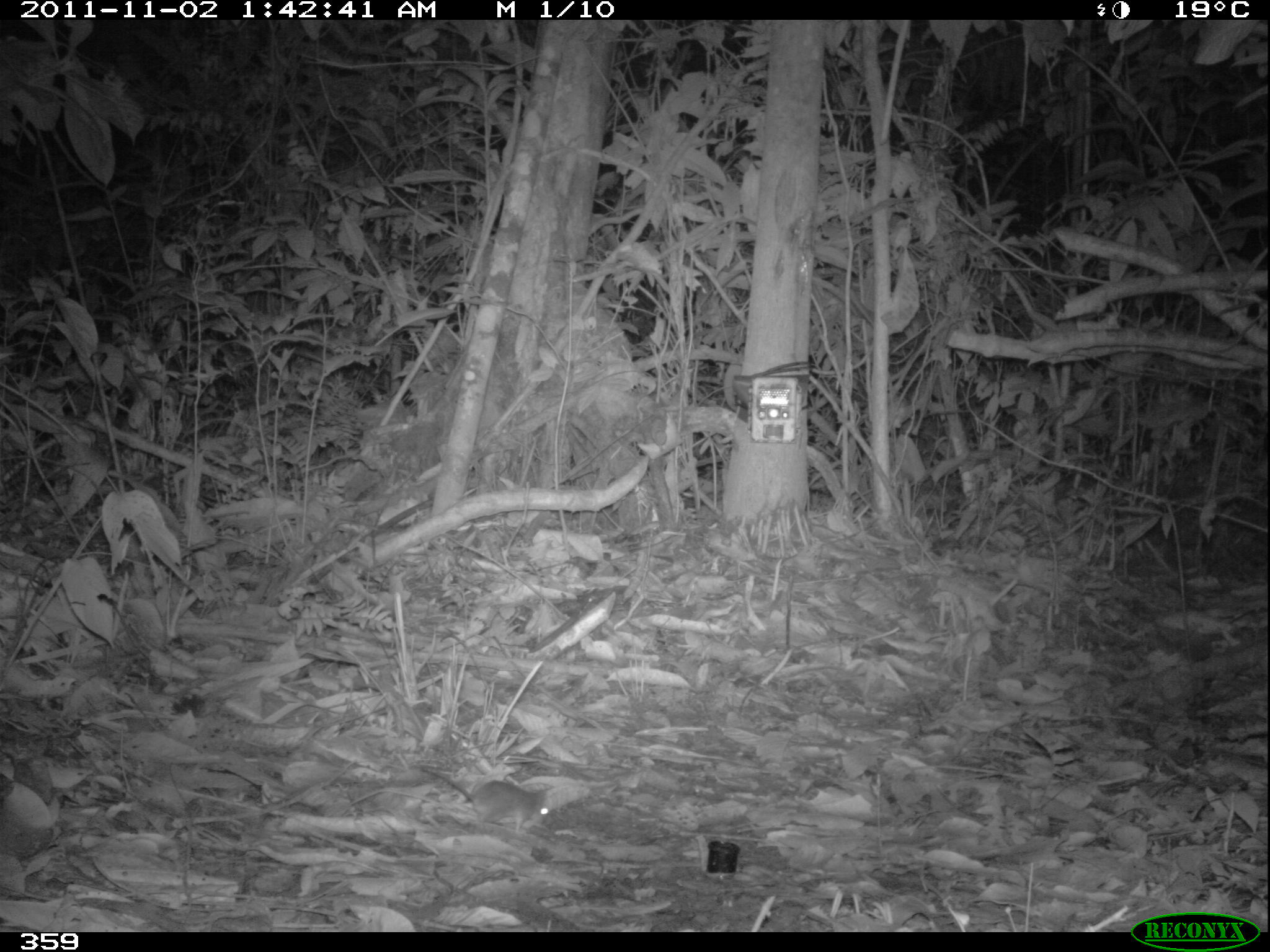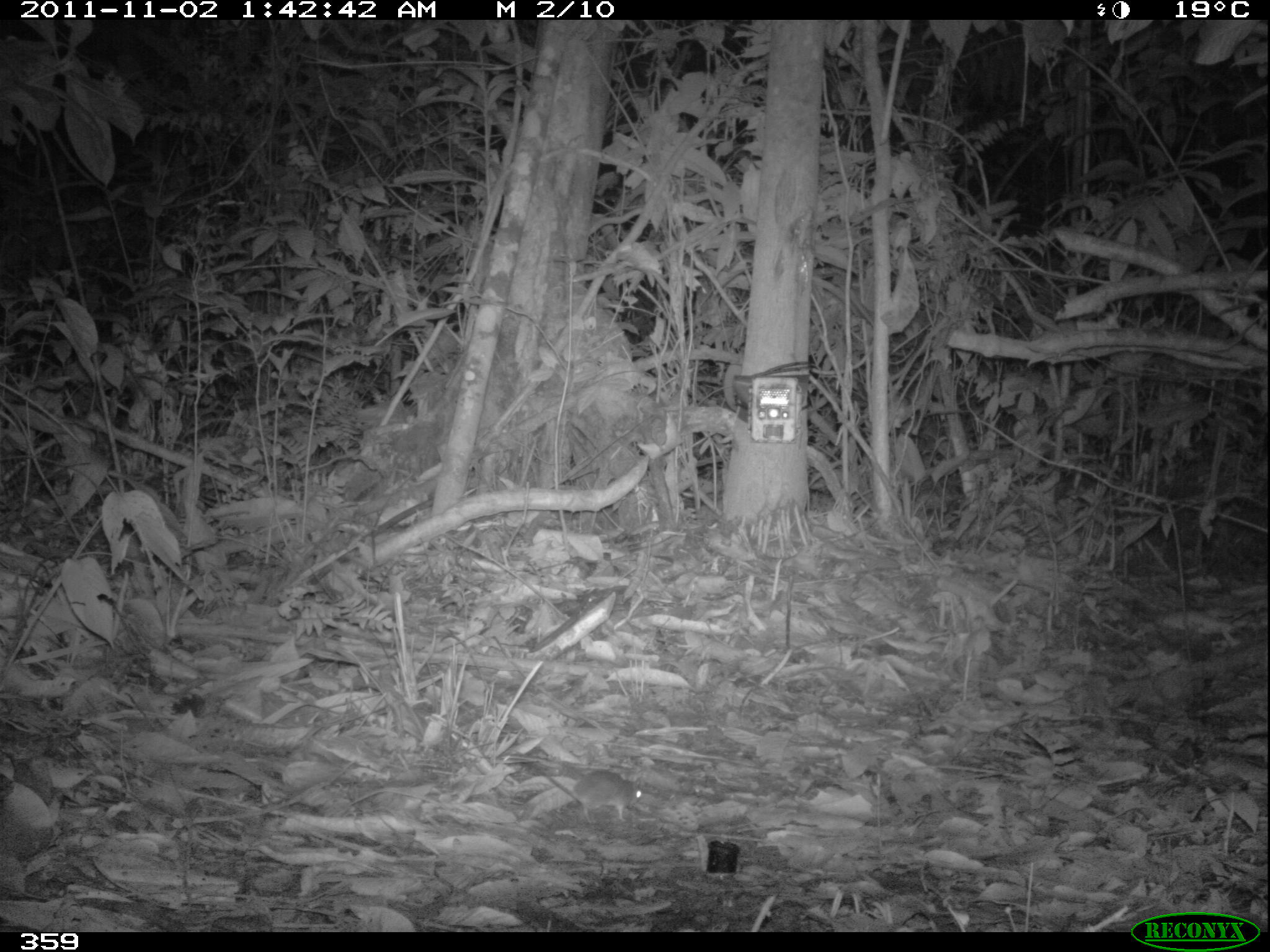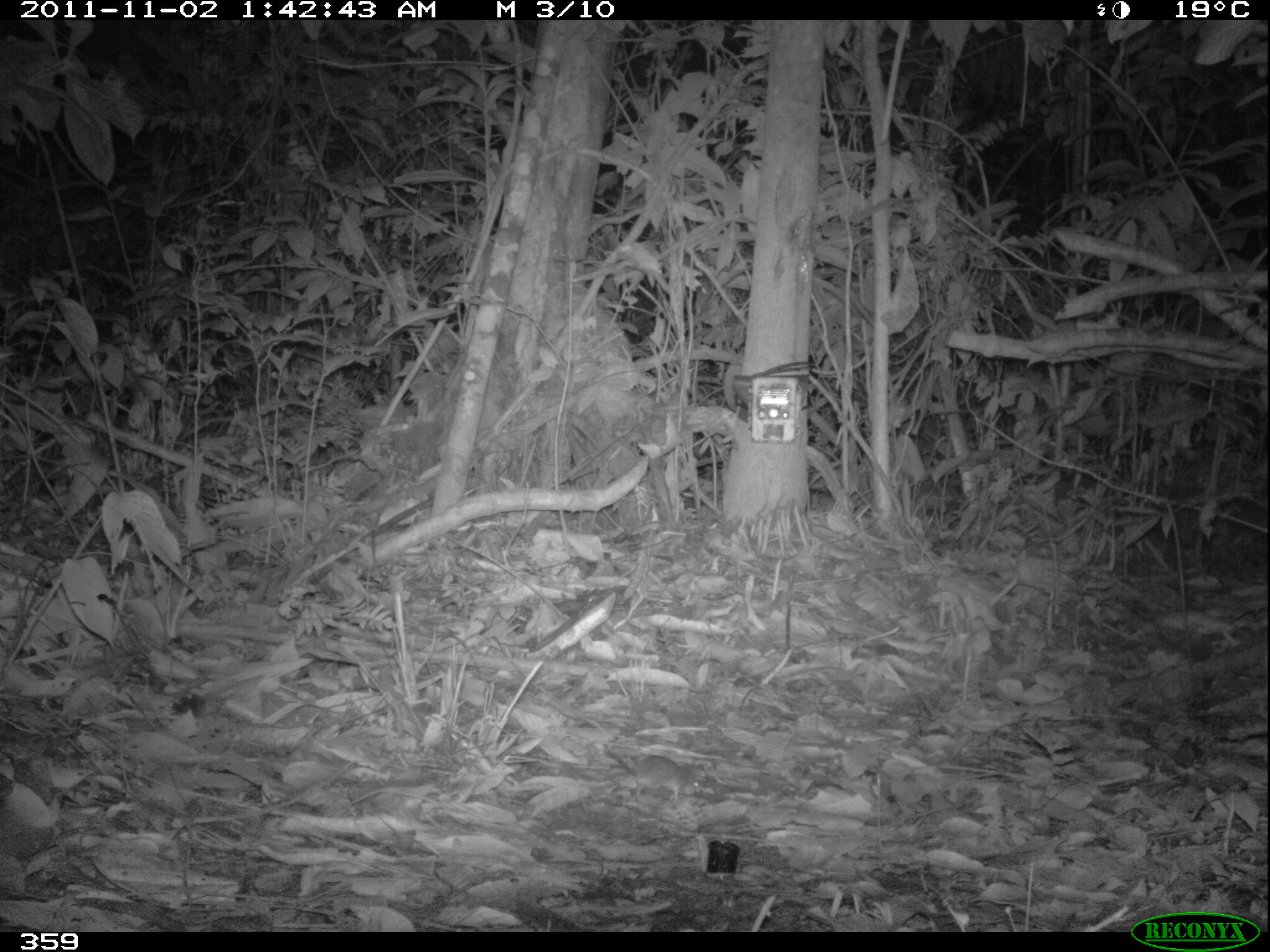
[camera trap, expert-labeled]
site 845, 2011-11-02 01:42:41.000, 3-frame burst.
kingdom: Animalia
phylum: Chordata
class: Mammalia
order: Rodentia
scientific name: Rodentia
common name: rodents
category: unknown rodent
Unknown rodent (rodents) (Rodentia).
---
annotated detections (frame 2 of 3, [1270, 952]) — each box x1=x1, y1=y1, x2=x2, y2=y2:
unknown rodent: x1=533, y1=768, x2=645, y2=825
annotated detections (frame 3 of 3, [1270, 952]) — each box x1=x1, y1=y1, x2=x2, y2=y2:
unknown rodent: x1=601, y1=743, x2=702, y2=802